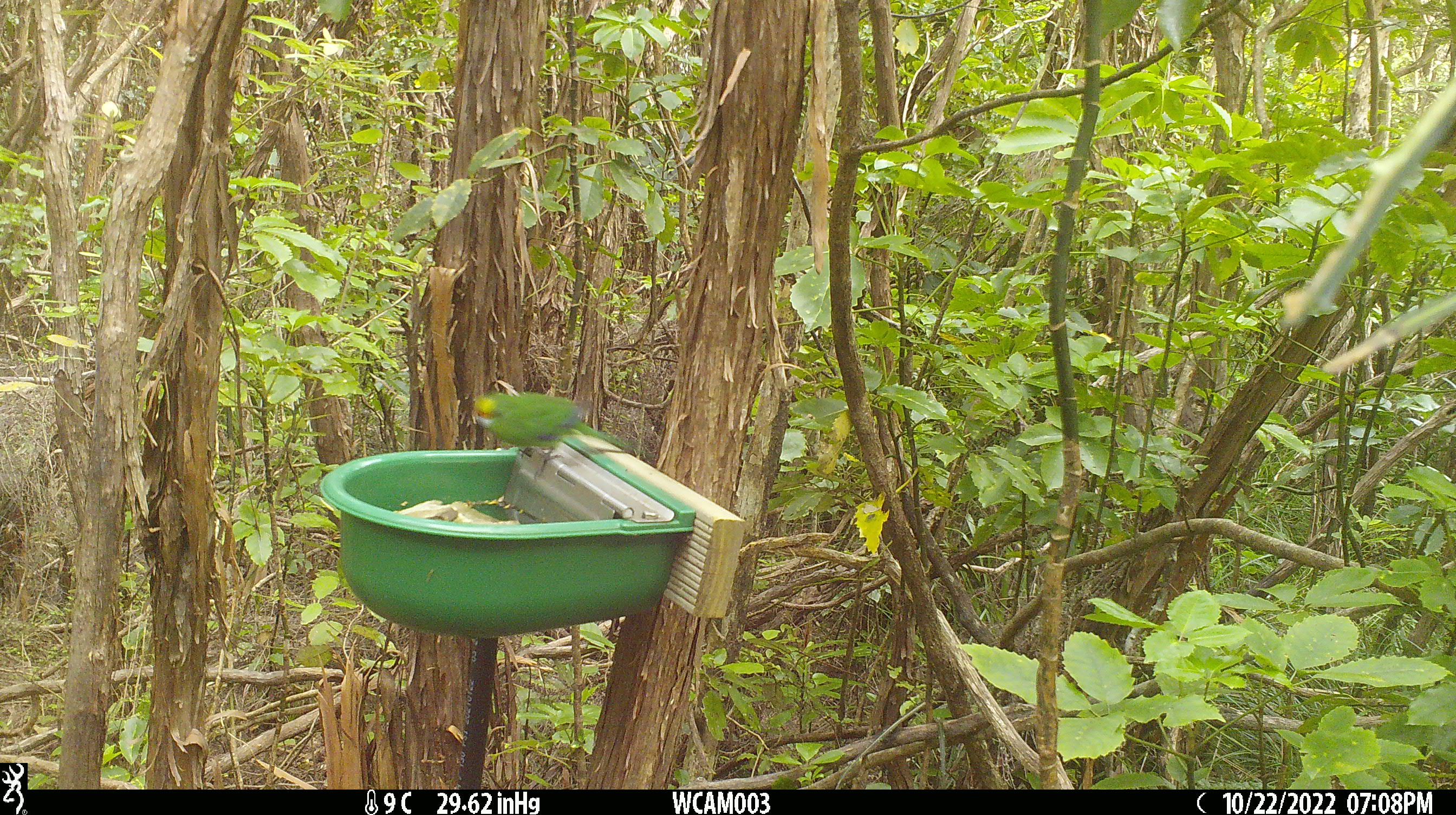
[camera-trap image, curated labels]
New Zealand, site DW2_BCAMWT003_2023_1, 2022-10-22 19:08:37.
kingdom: Animalia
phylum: Chordata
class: Aves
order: Psittaciformes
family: Psittaculidae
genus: Cyanoramphus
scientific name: Cyanoramphus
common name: parakeet